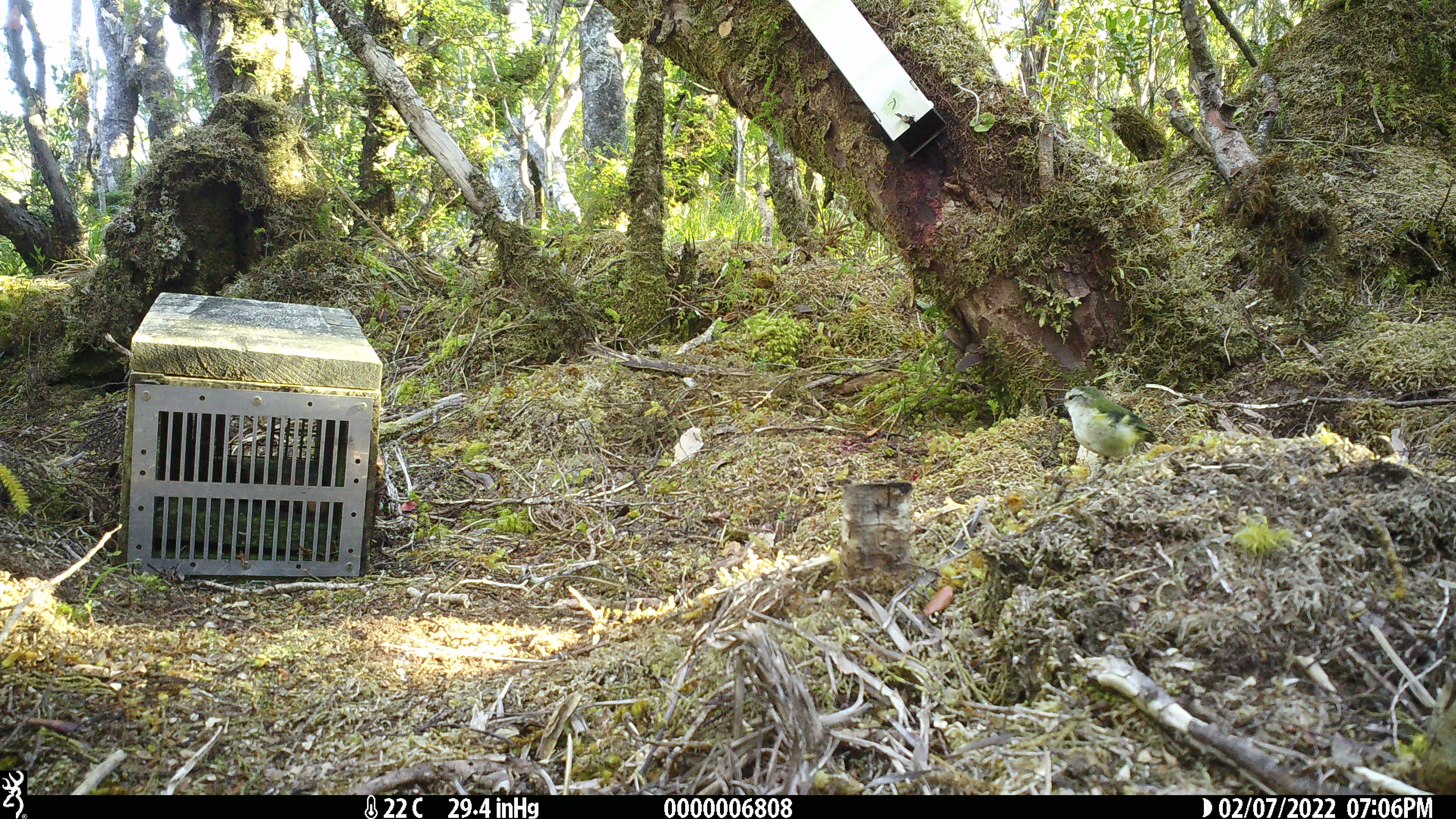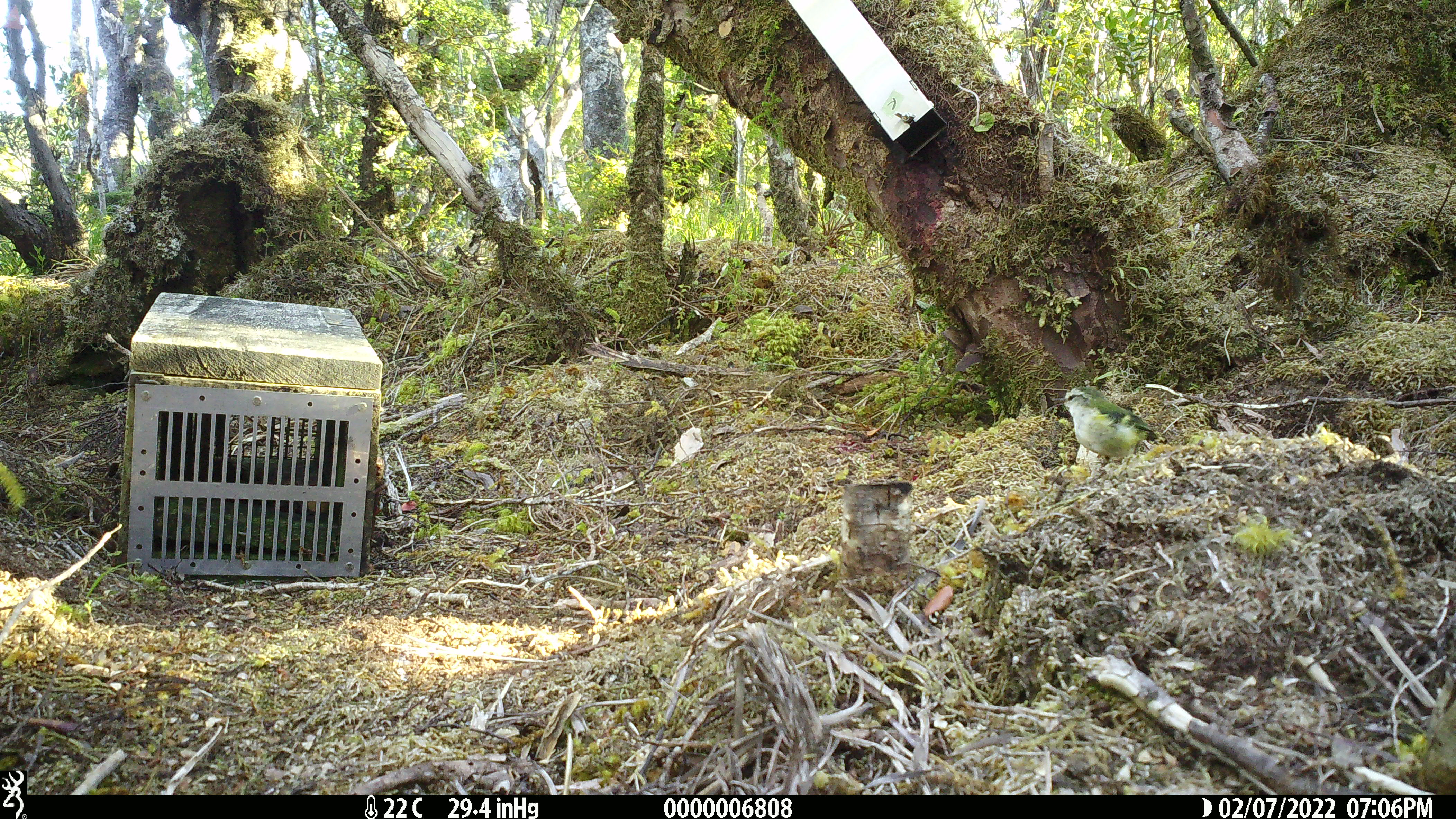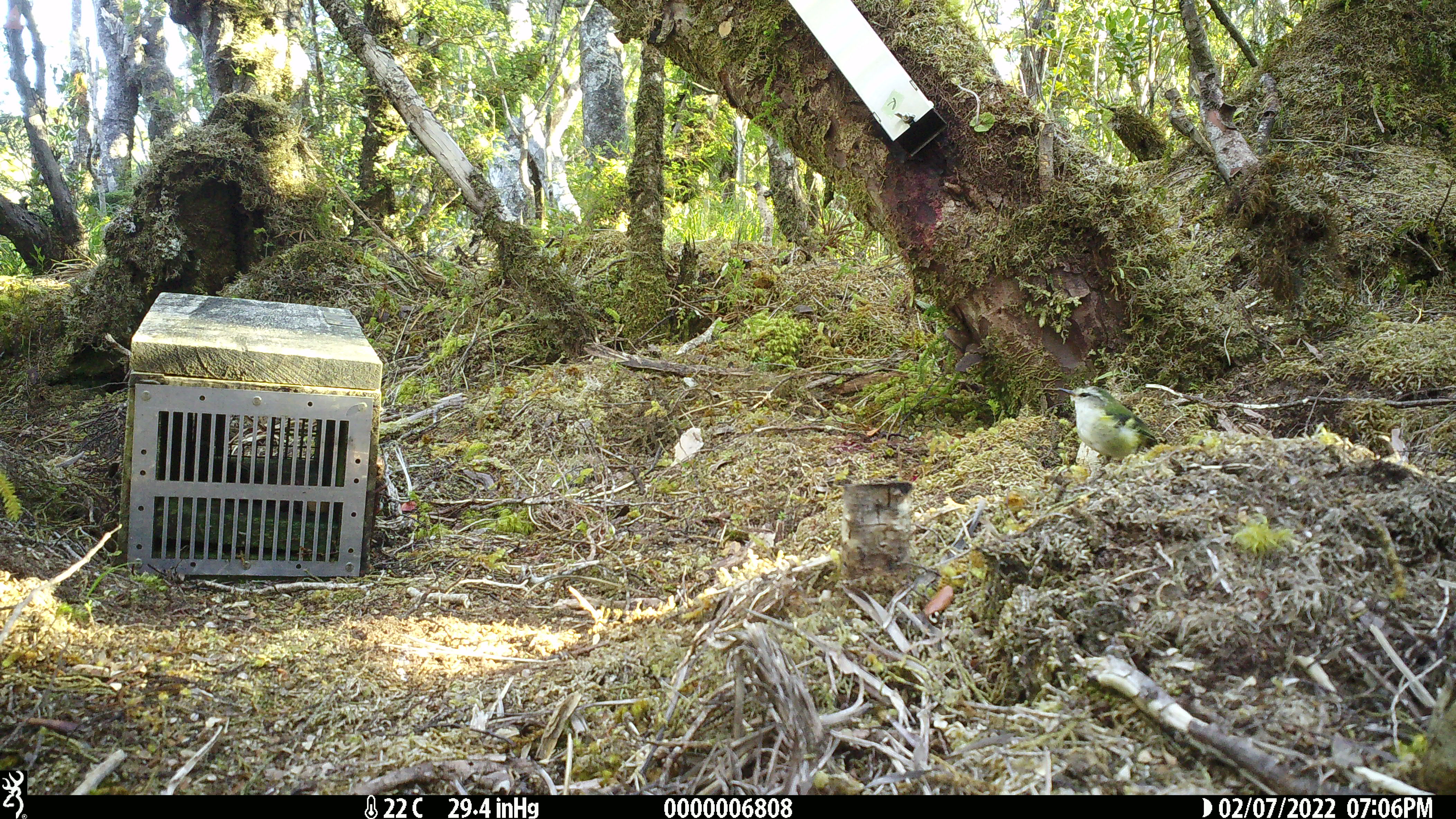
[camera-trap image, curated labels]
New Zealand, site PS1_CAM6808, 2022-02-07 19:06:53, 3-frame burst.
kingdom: Animalia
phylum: Chordata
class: Aves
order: Passeriformes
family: Acanthisittidae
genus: Acanthisitta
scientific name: Acanthisitta chloris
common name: rifleman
Rifleman (Acanthisitta chloris).